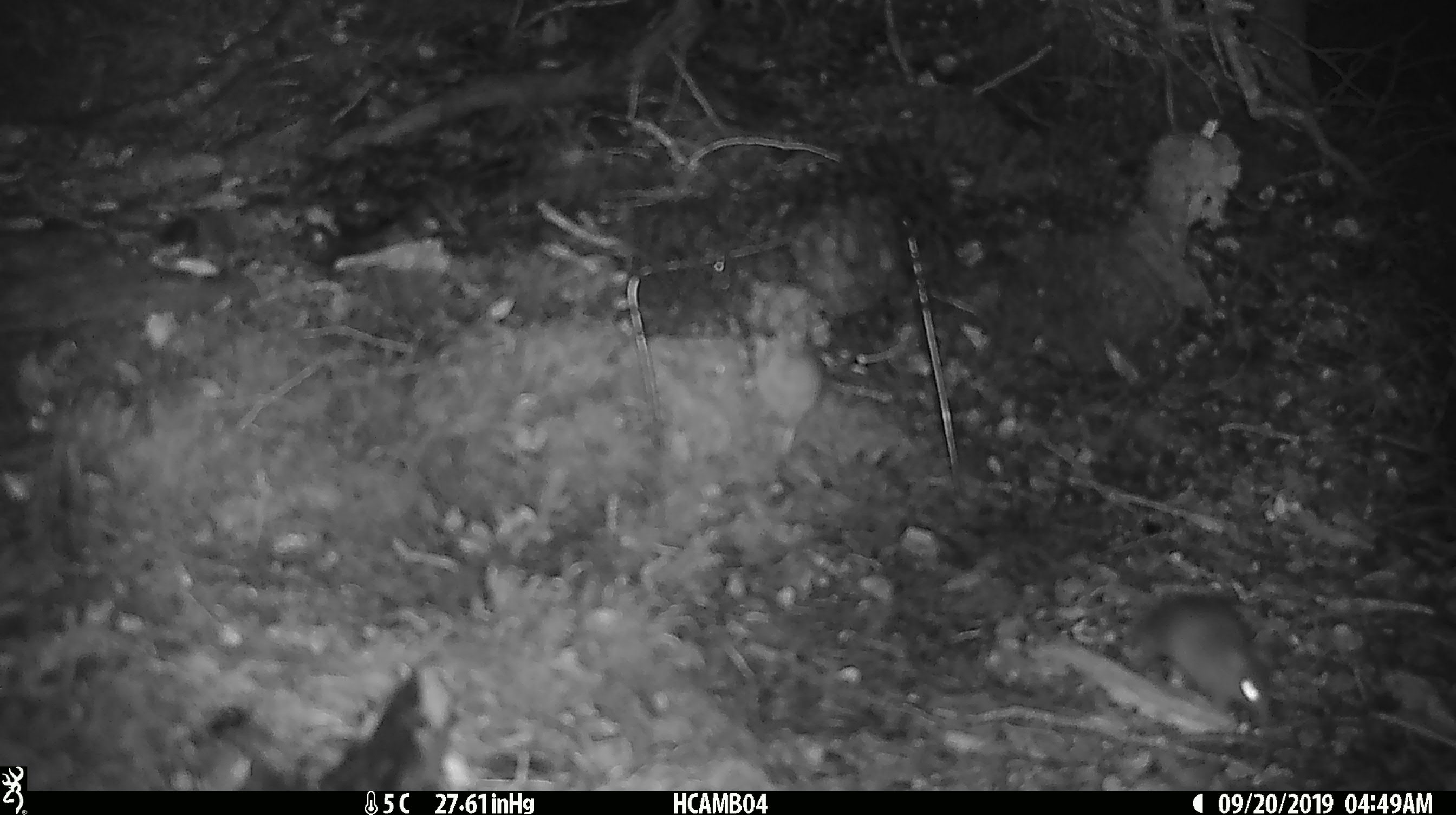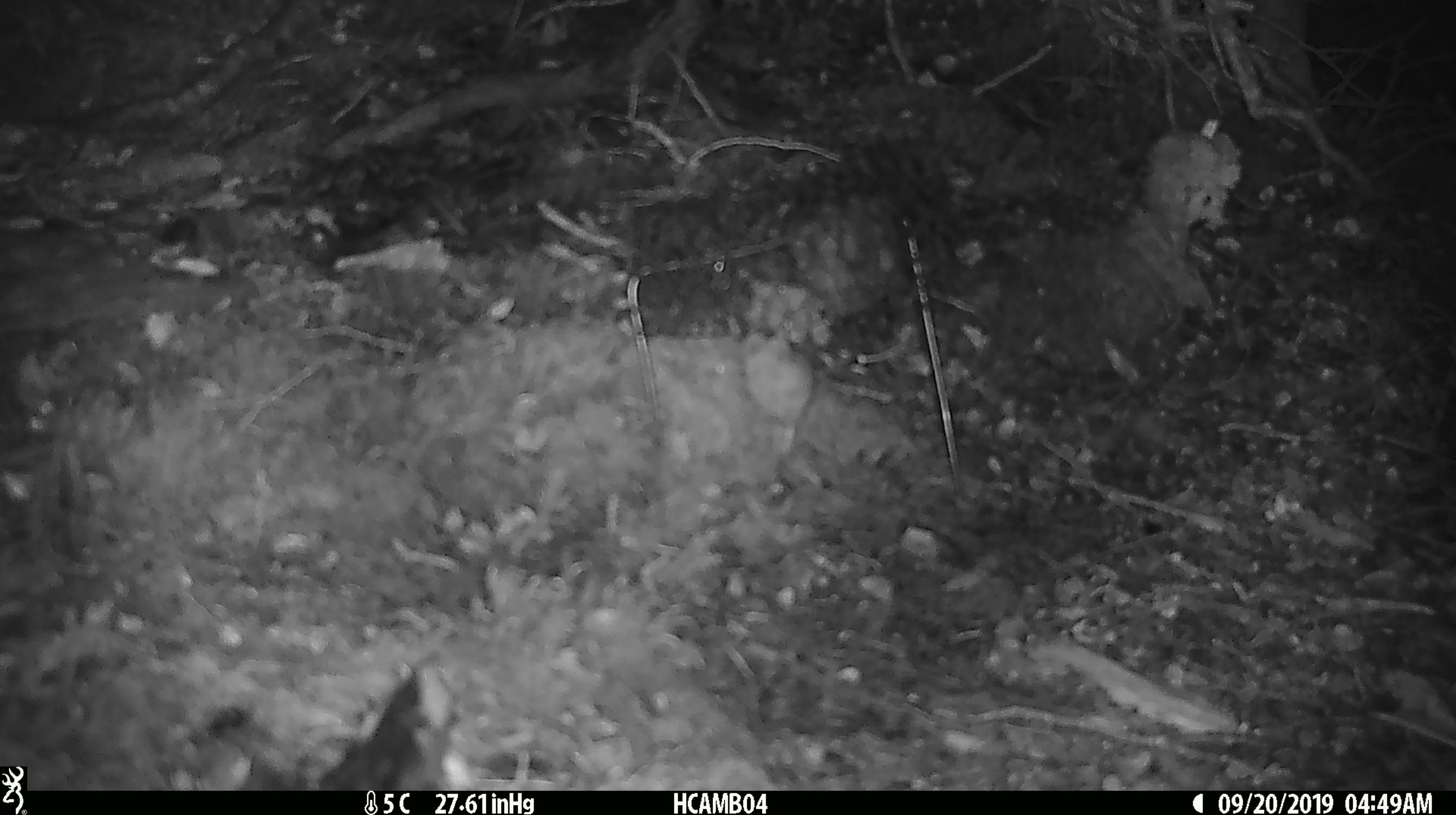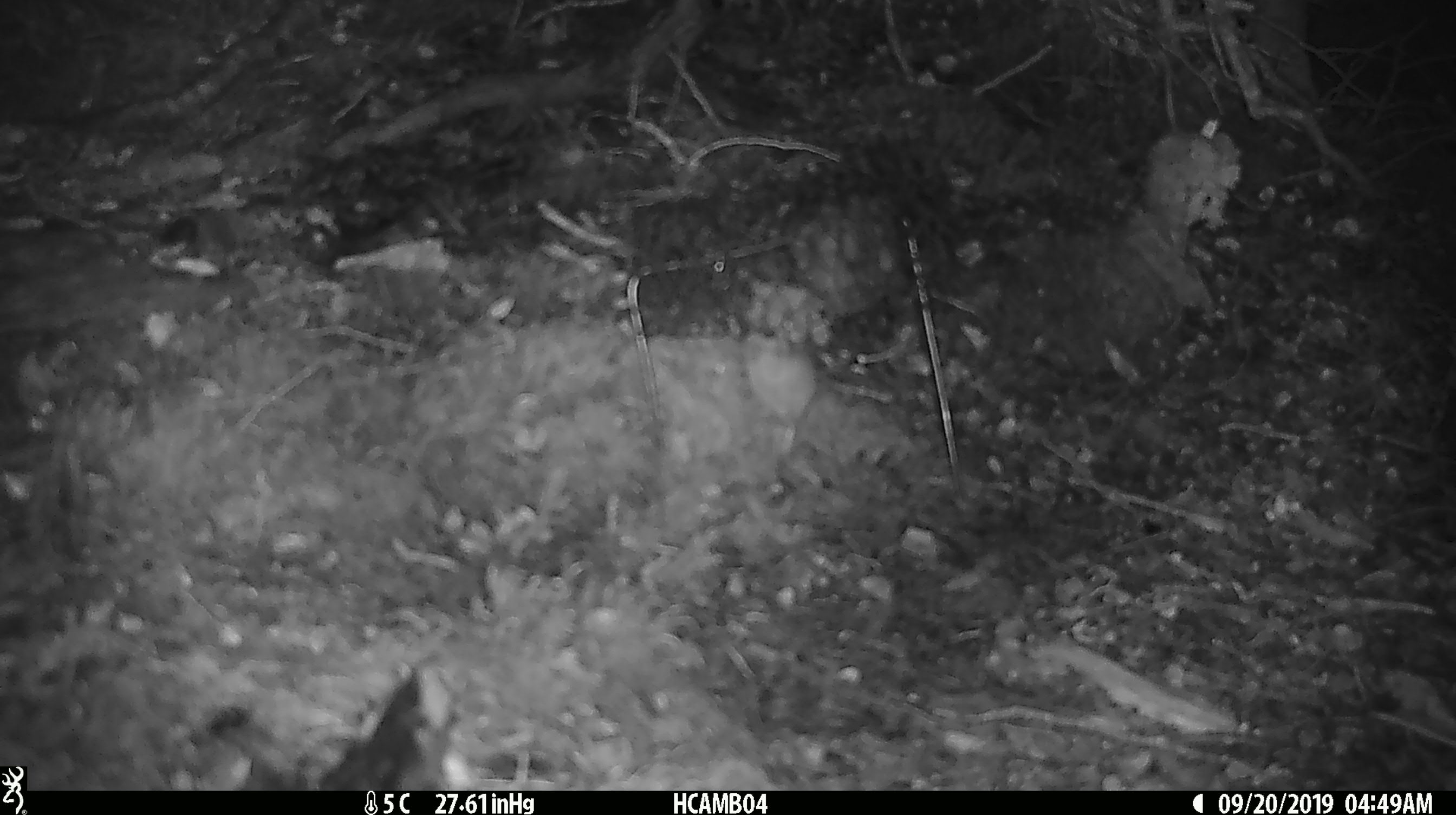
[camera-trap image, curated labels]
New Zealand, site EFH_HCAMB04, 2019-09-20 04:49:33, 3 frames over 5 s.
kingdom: Animalia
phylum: Chordata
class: Mammalia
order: Rodentia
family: Muridae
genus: Mus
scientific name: Mus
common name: mouse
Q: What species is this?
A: Mouse (Mus).